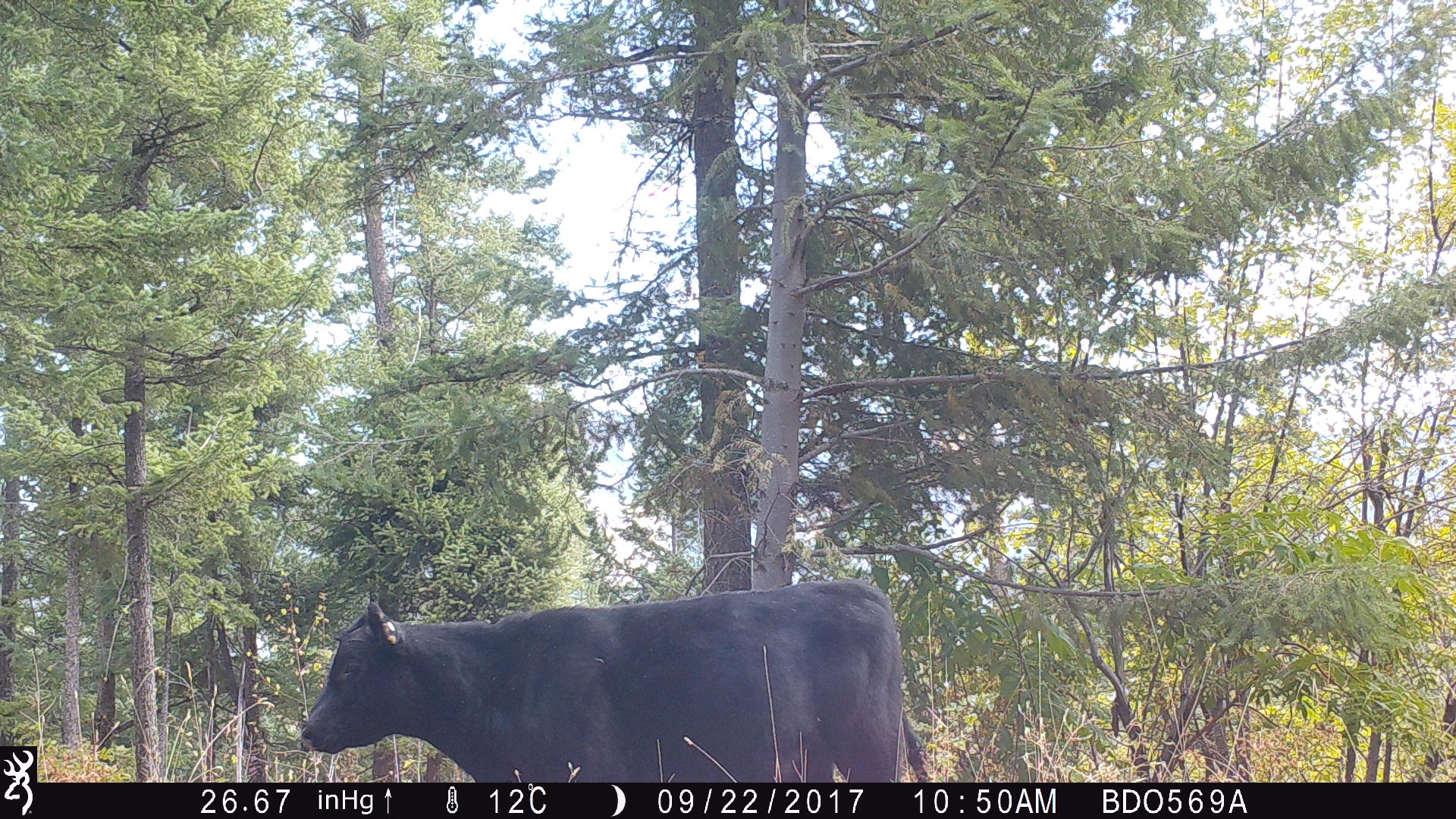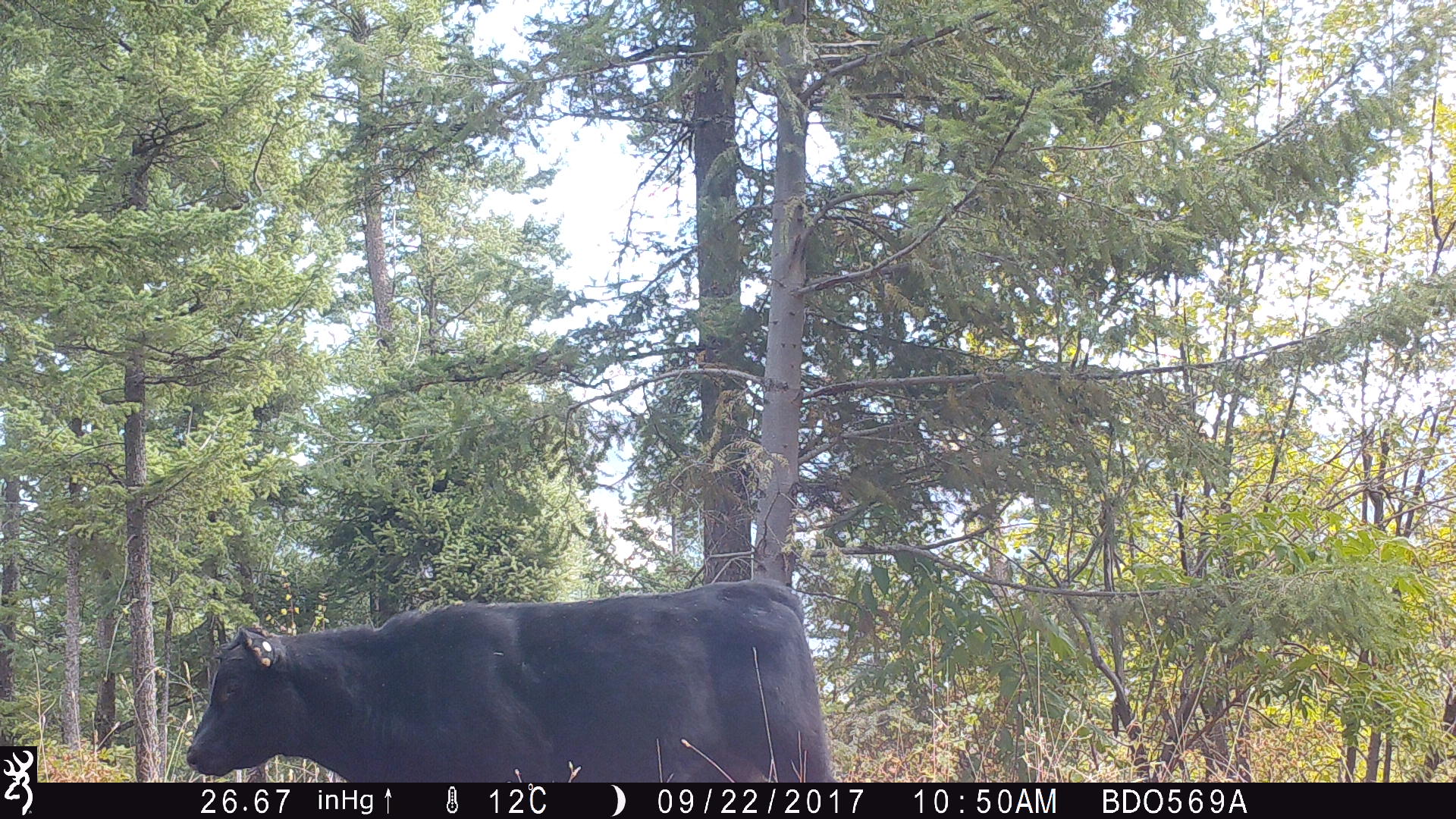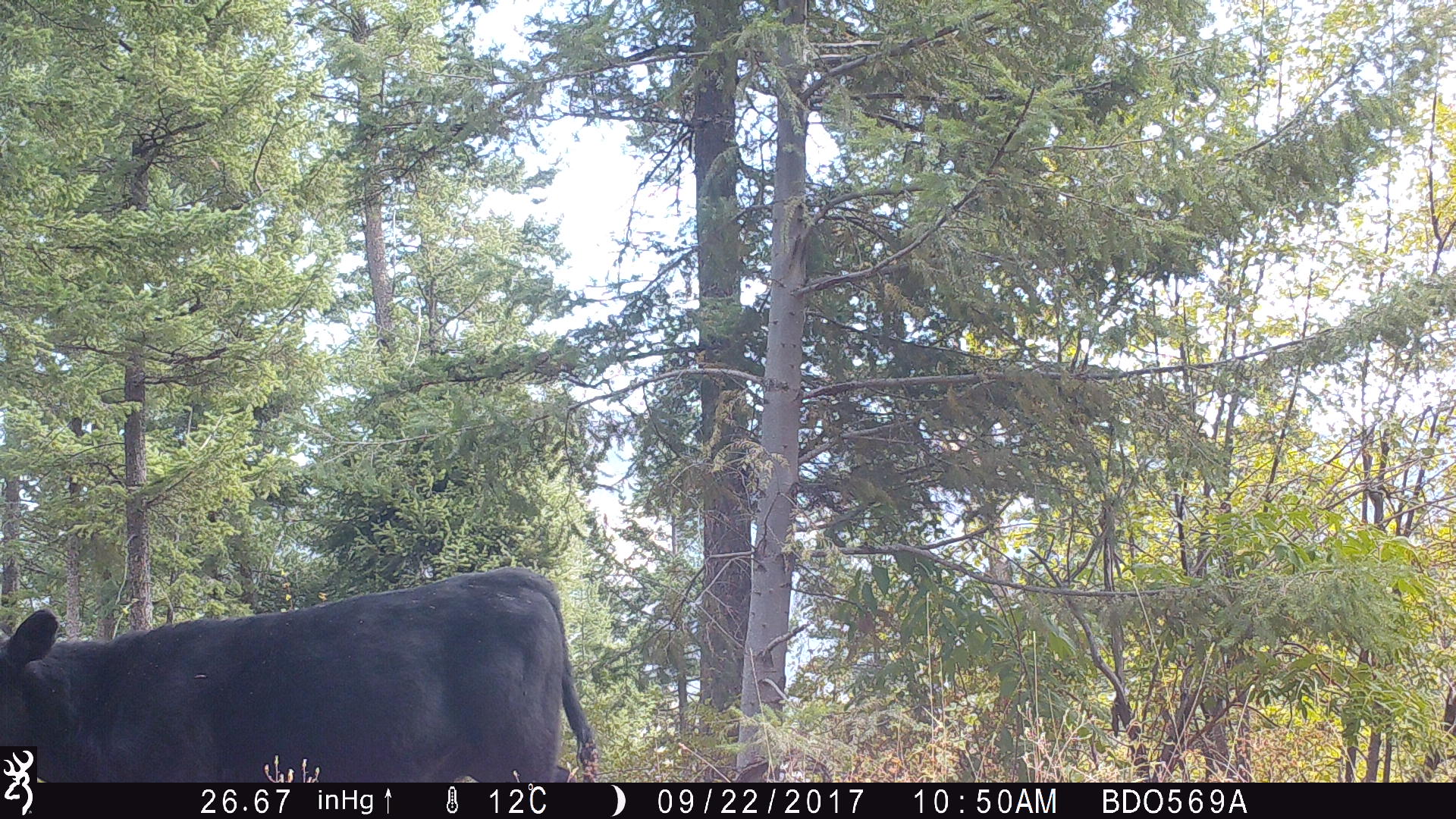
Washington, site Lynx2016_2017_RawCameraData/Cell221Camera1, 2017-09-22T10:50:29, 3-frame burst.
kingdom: Animalia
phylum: Chordata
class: Mammalia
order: Artiodactyla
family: Bovidae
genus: Bos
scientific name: Bos taurus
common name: domestic cattle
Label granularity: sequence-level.